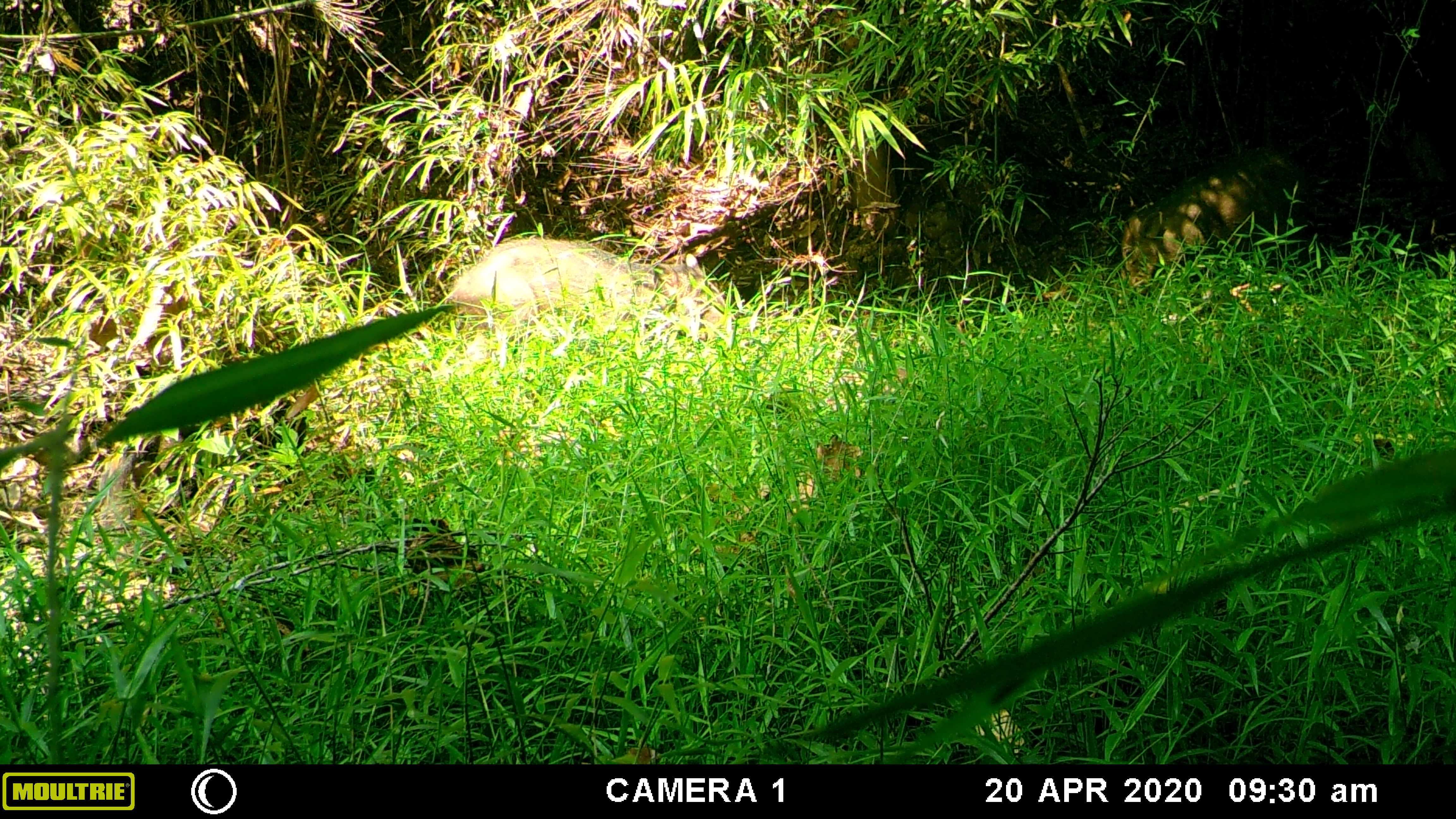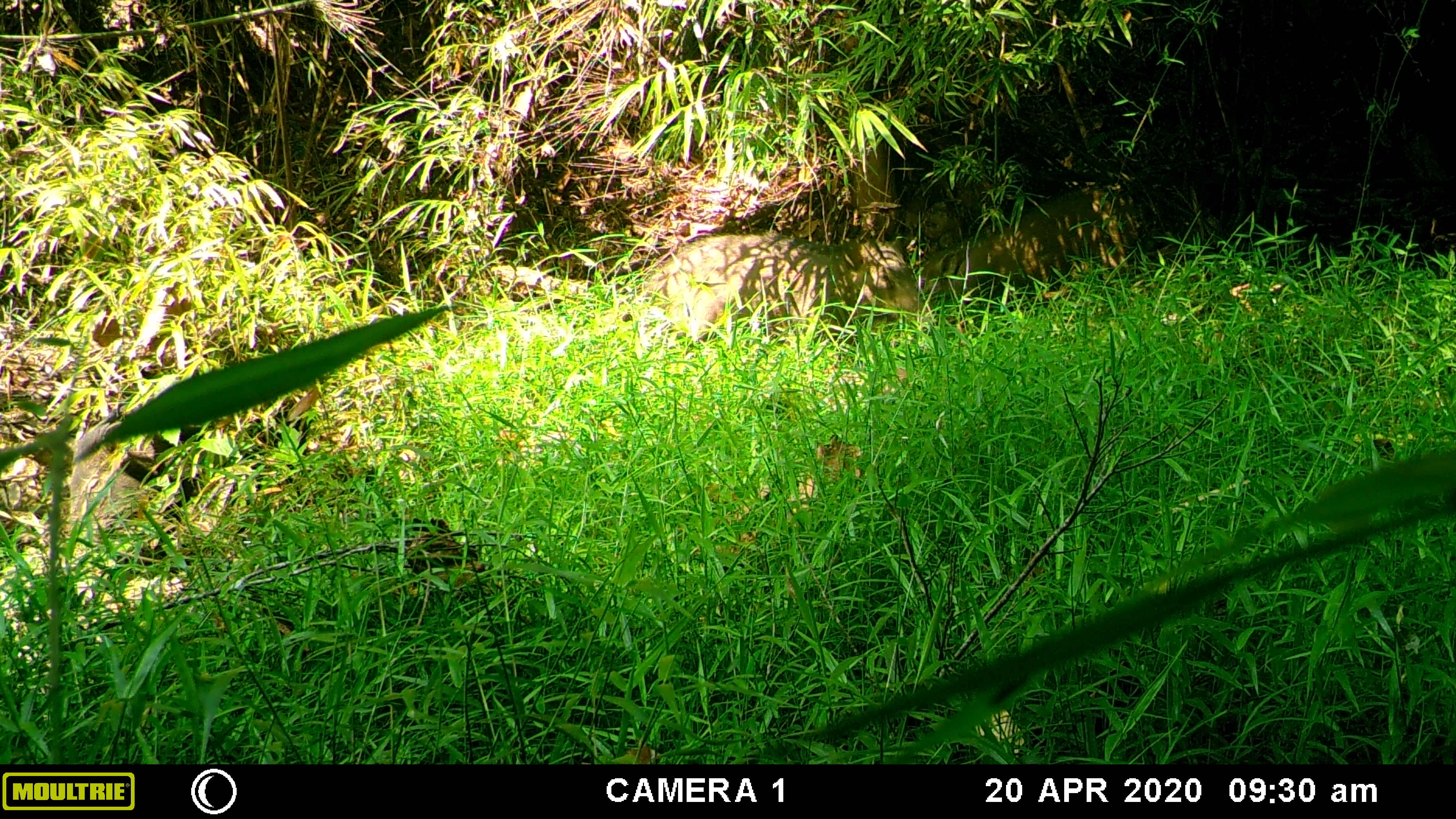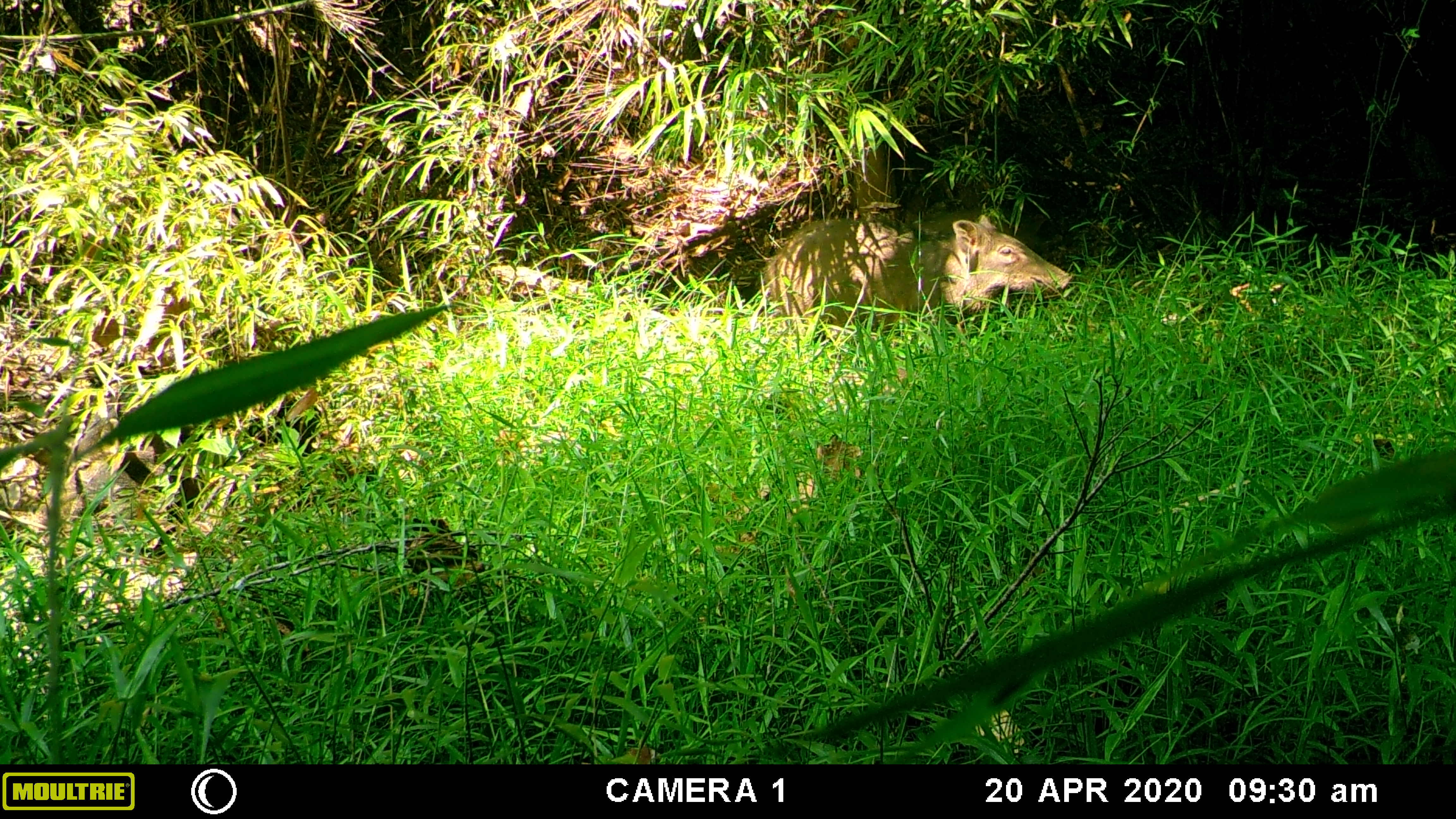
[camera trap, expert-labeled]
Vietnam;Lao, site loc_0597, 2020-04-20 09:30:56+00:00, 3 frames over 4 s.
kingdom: Animalia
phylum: Chordata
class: Mammalia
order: Artiodactyla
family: Suidae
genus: Sus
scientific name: Sus scrofa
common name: eurasian wild pig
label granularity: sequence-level